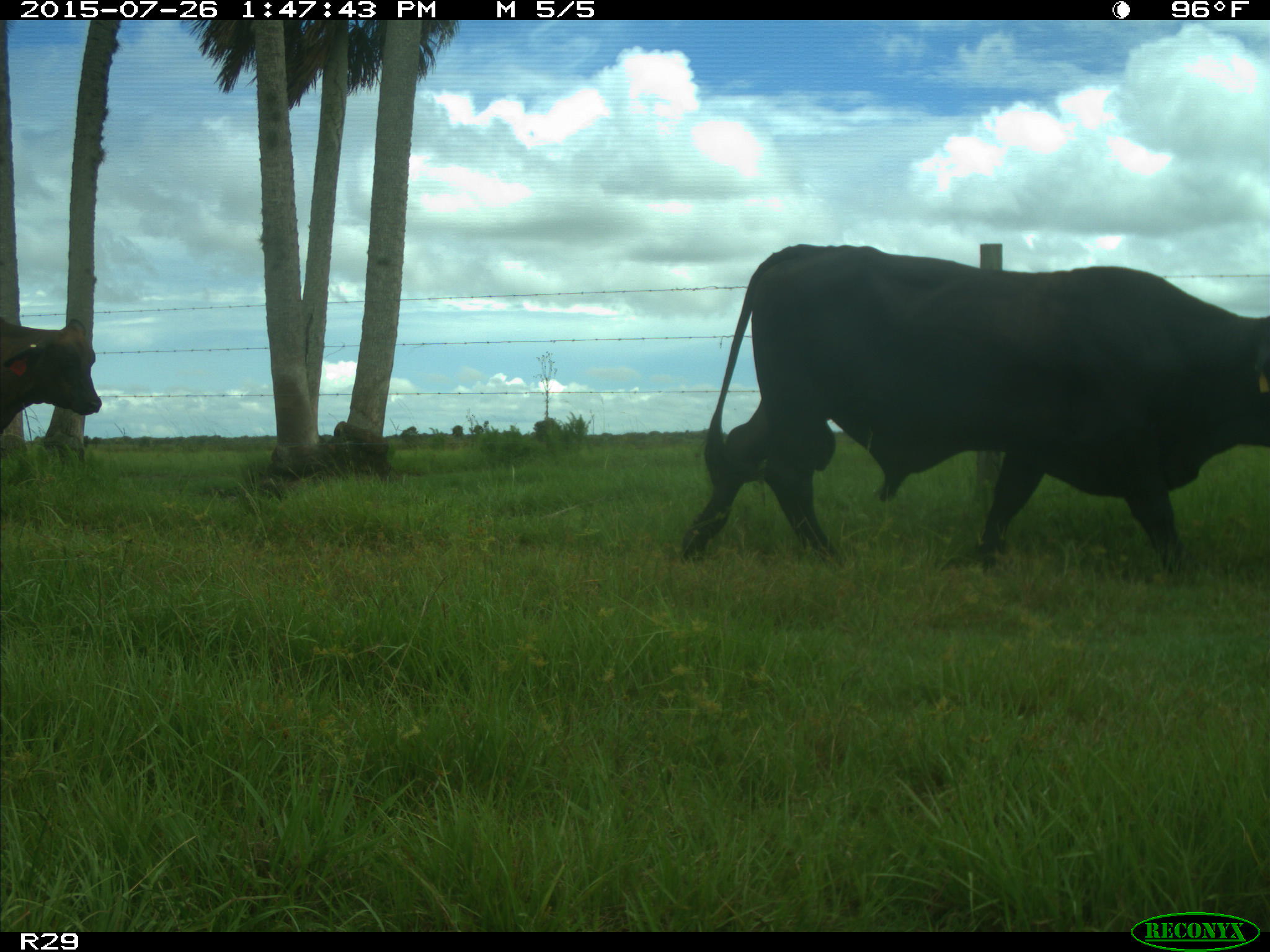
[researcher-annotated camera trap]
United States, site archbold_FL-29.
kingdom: Animalia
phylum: Chordata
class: Mammalia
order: Artiodactyla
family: Bovidae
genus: Bos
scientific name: Bos taurus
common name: domestic cow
Bos taurus (domestic cow).